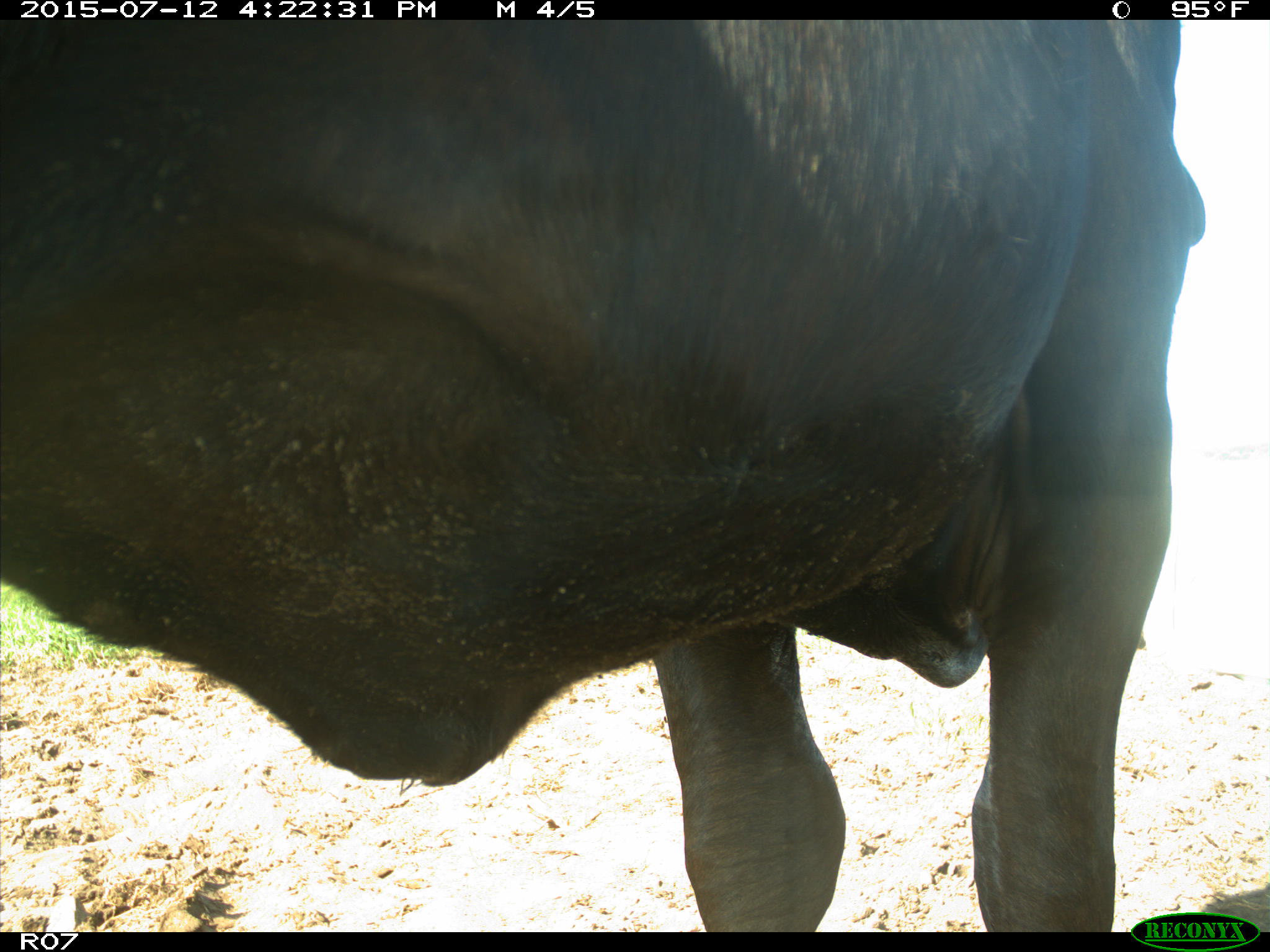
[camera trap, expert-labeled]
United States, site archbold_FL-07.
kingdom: Animalia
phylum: Chordata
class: Mammalia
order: Artiodactyla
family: Bovidae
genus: Bos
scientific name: Bos taurus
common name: domestic cow